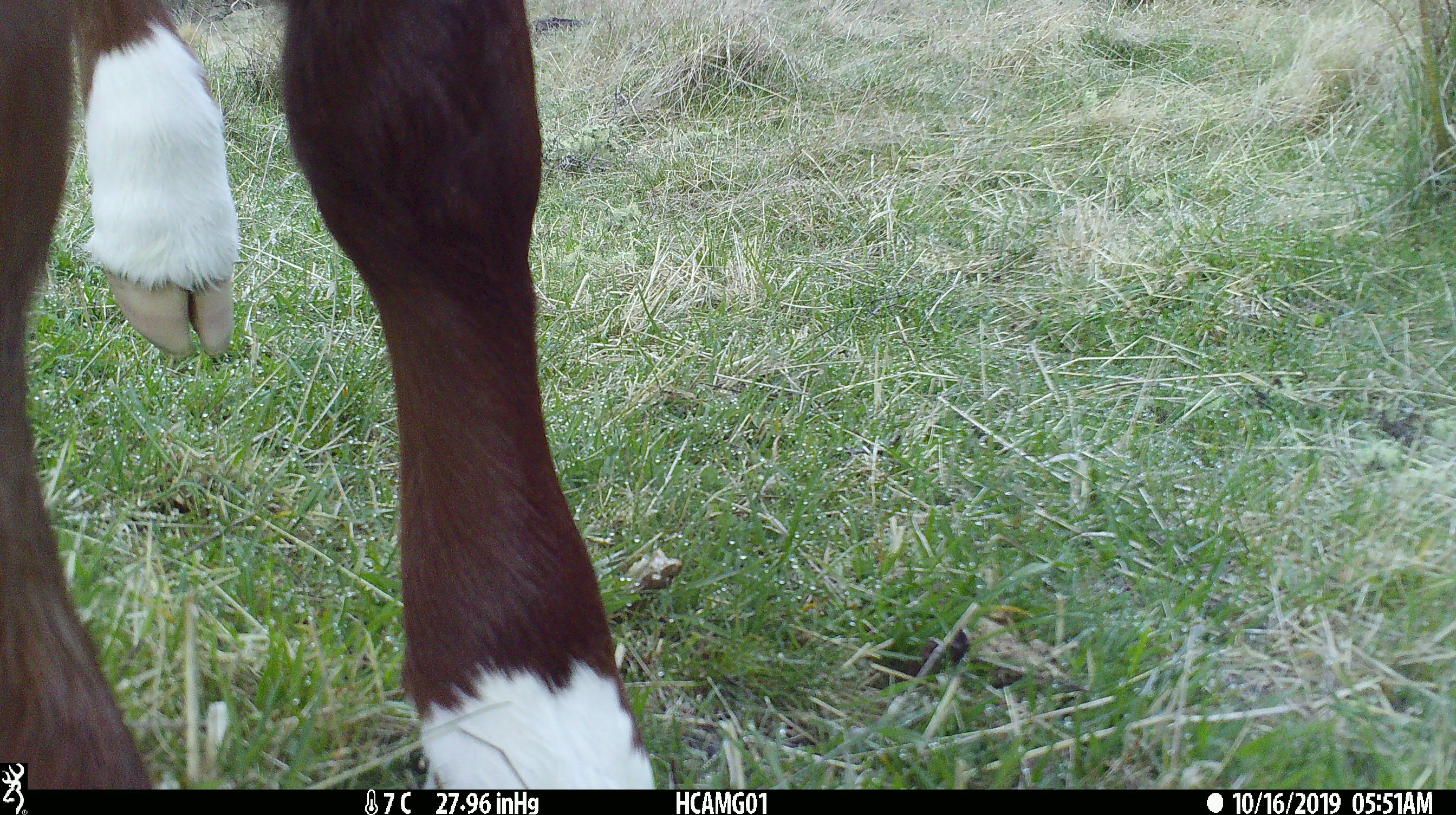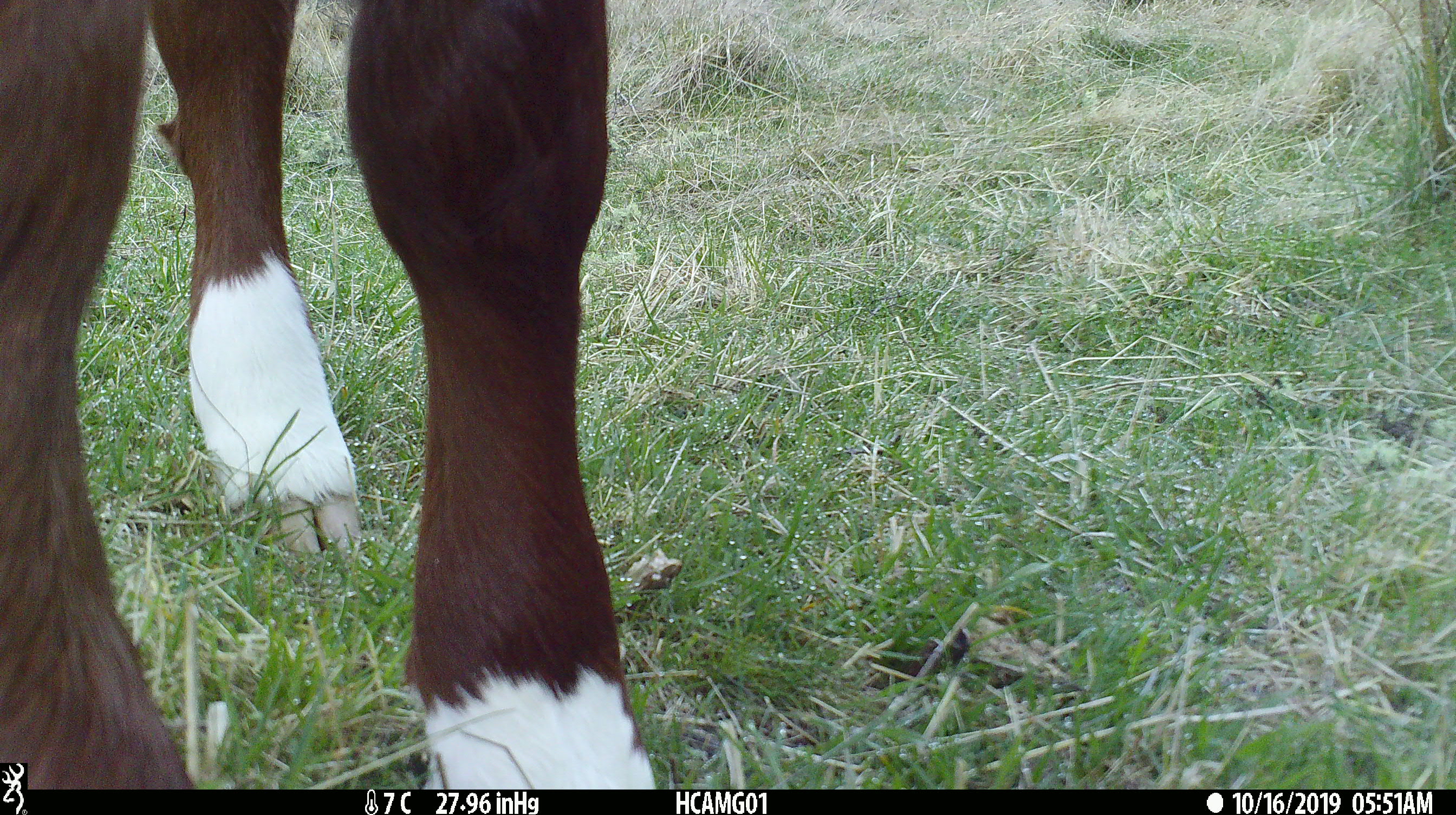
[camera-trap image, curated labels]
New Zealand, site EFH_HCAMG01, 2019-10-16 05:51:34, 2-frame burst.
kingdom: Animalia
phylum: Chordata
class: Mammalia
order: Artiodactyla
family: Bovidae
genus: Bos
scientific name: Bos taurus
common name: domestic cow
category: cow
Cow (domestic cow) (Bos taurus).